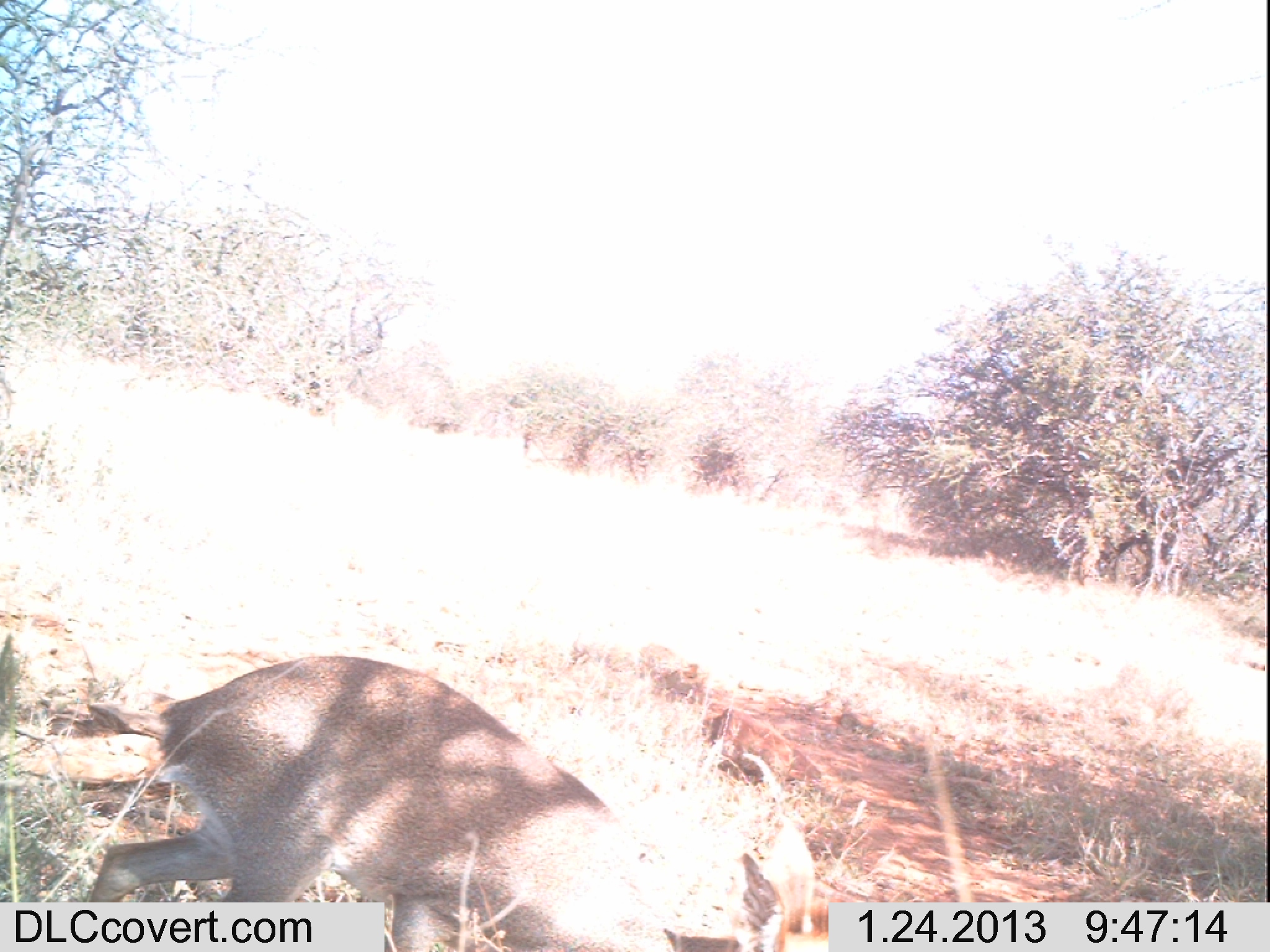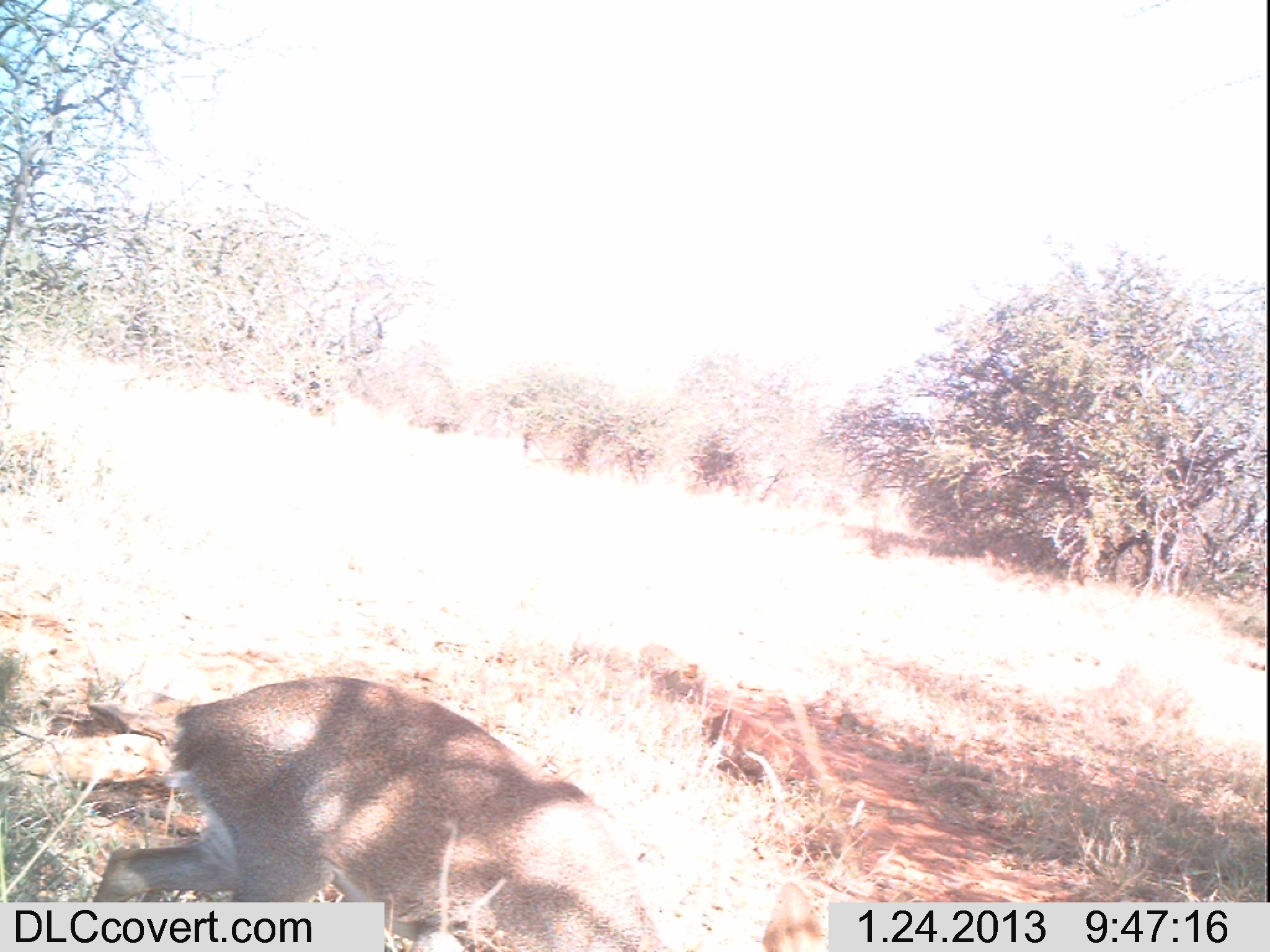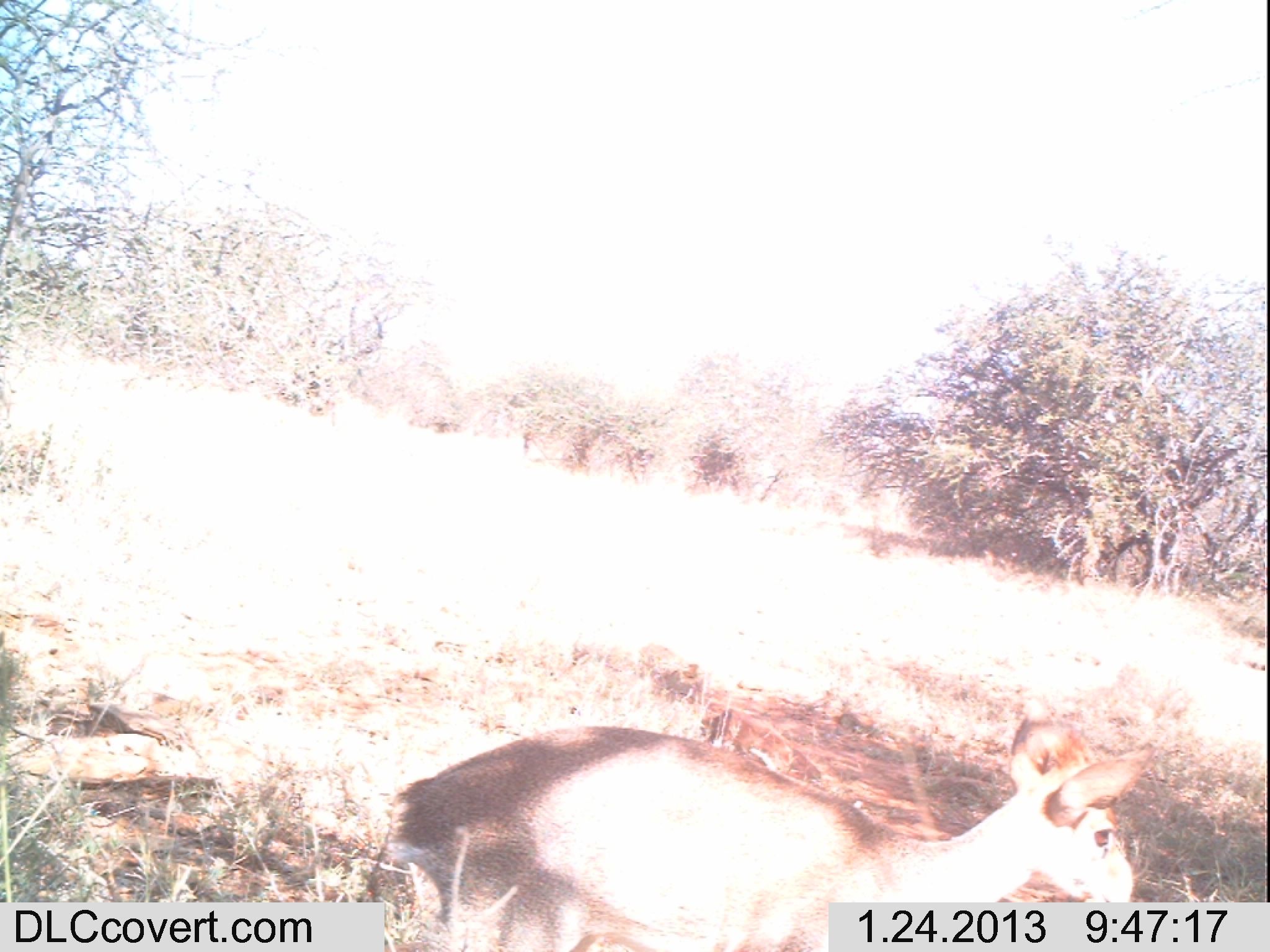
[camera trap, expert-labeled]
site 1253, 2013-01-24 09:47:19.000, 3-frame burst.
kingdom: Animalia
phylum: Chordata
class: Mammalia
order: Artiodactyla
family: Bovidae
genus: Madoqua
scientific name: Madoqua guentheri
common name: günther's dik-dik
Madoqua guentheri (günther's dik-dik), count 1.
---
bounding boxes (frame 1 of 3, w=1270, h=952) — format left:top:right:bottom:
madoqua guentheri: 83:646:793:948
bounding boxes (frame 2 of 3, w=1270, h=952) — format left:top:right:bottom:
madoqua guentheri: 96:671:664:950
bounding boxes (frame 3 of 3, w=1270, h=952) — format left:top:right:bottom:
madoqua guentheri: 383:717:1156:950